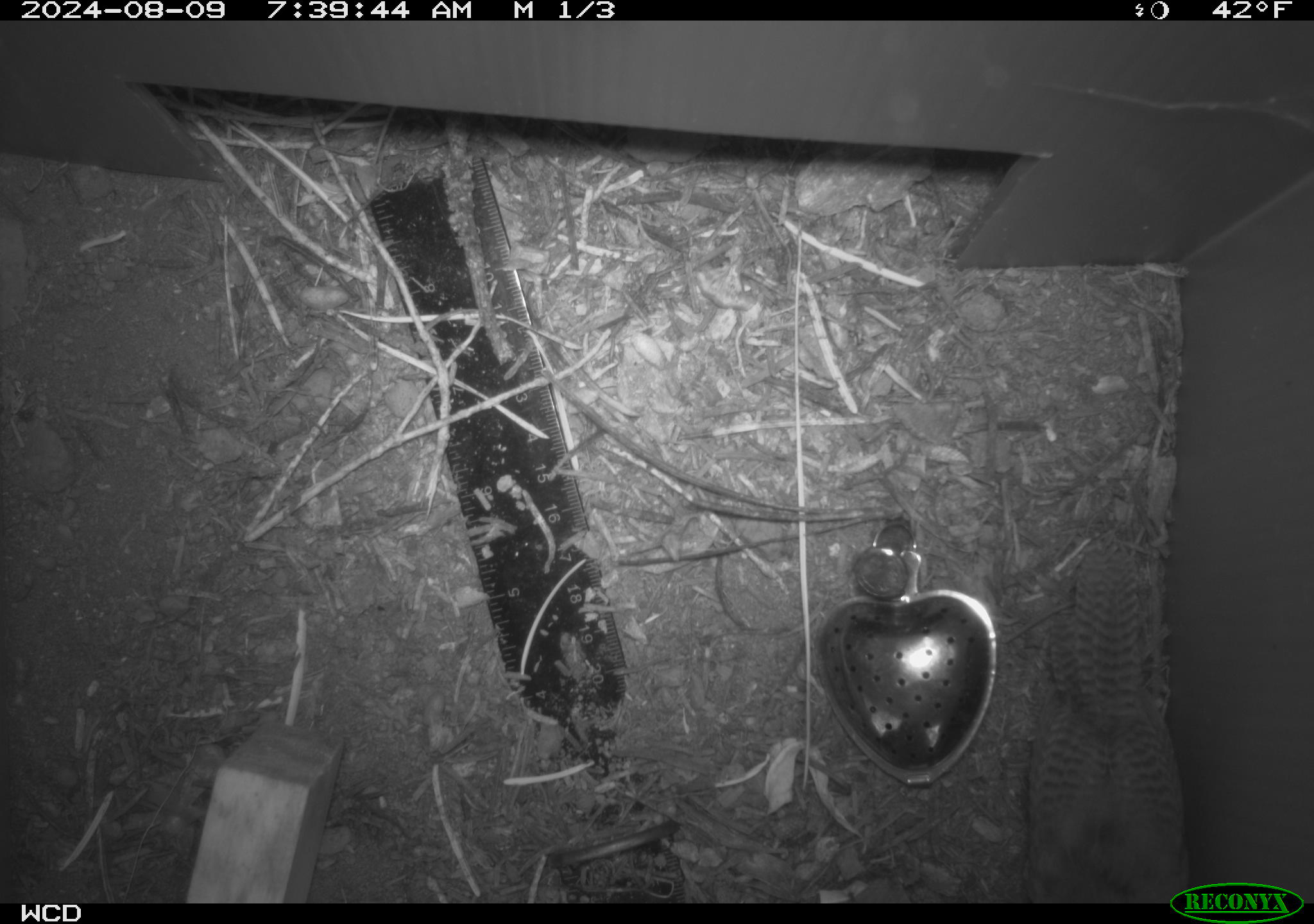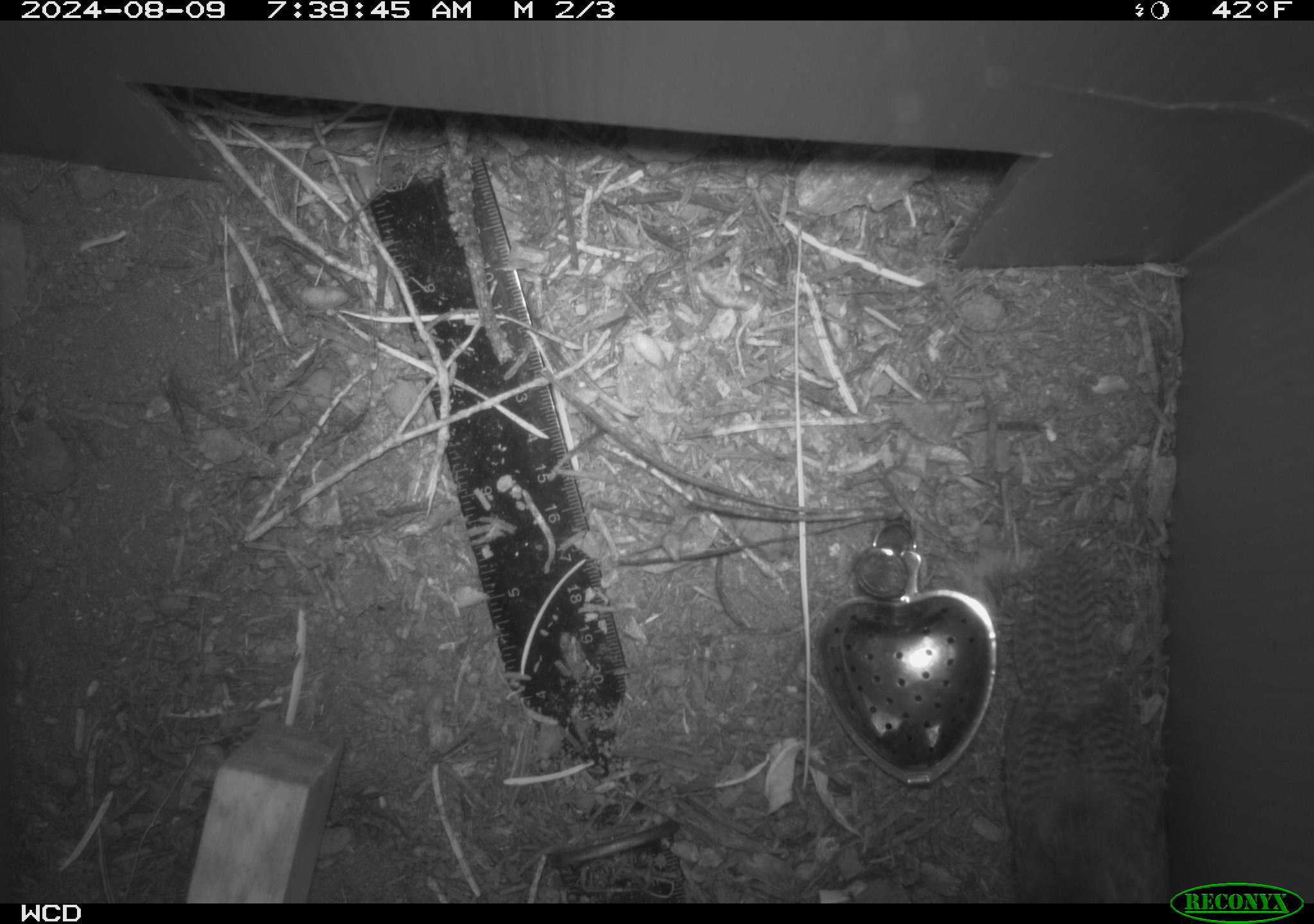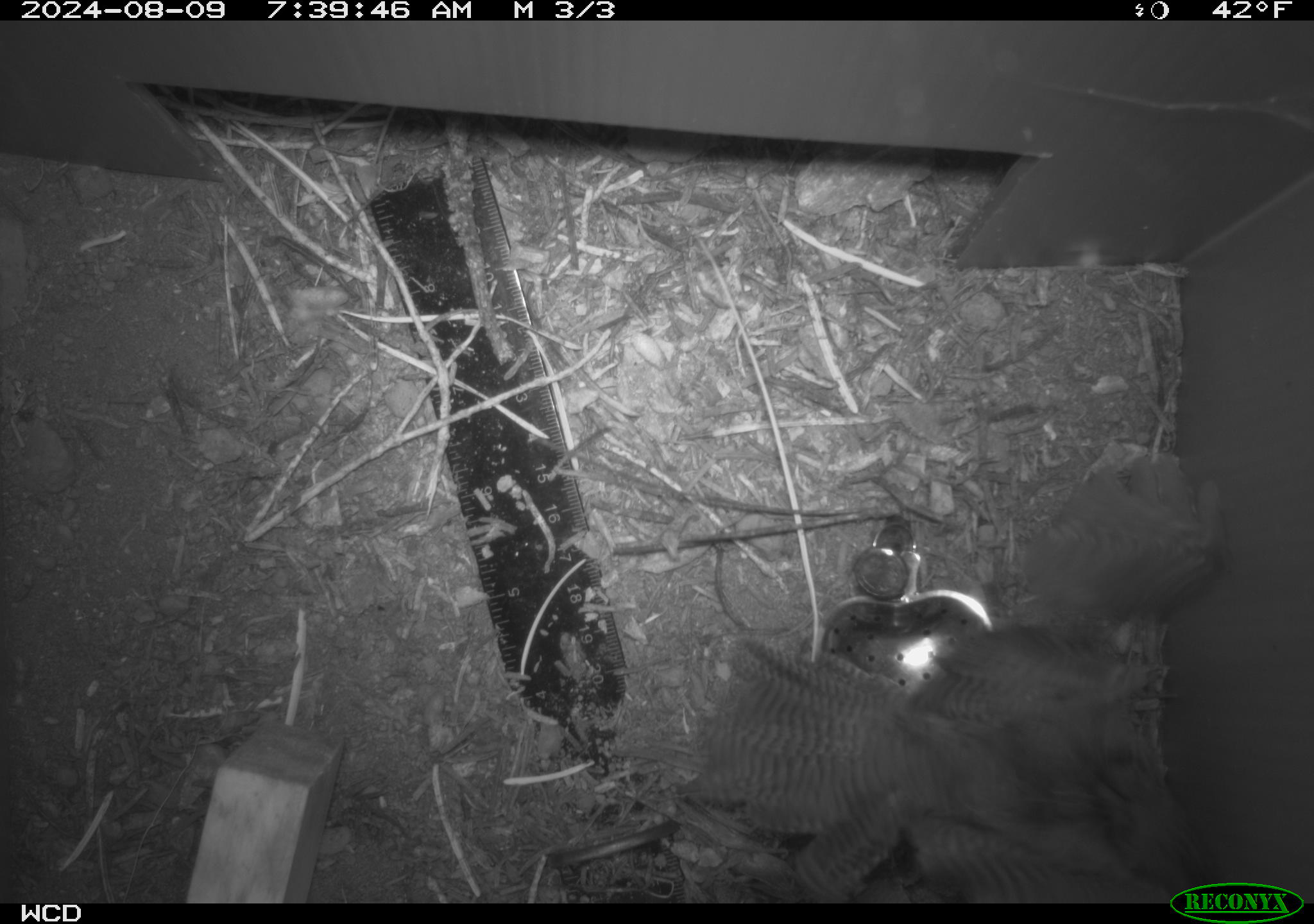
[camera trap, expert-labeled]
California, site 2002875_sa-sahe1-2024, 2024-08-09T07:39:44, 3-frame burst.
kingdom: Animalia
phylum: Chordata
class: Aves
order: Passeriformes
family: Troglodytidae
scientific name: Troglodytidae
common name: wren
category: troglodytidae family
Troglodytidae family (wren) (Troglodytidae).